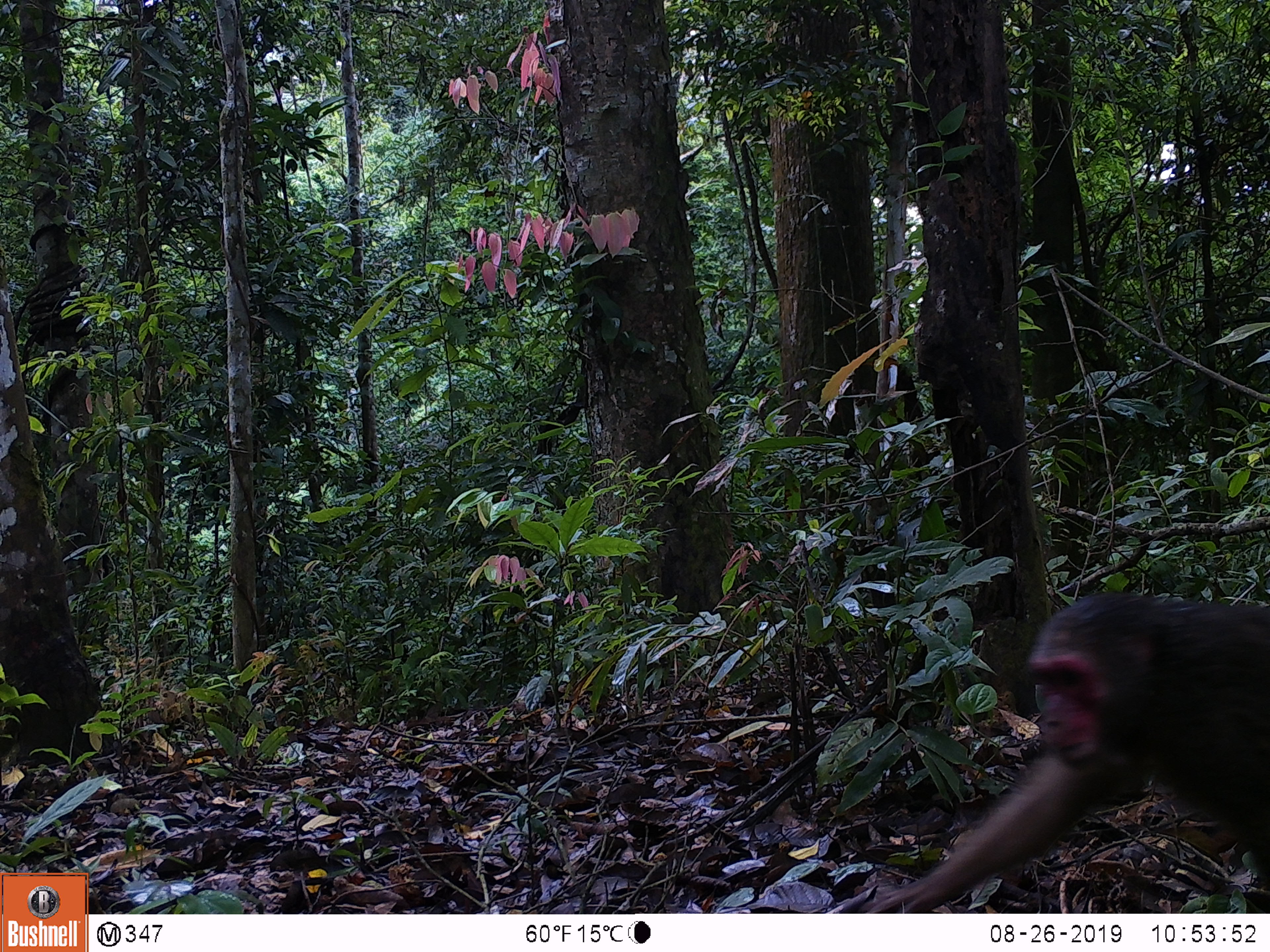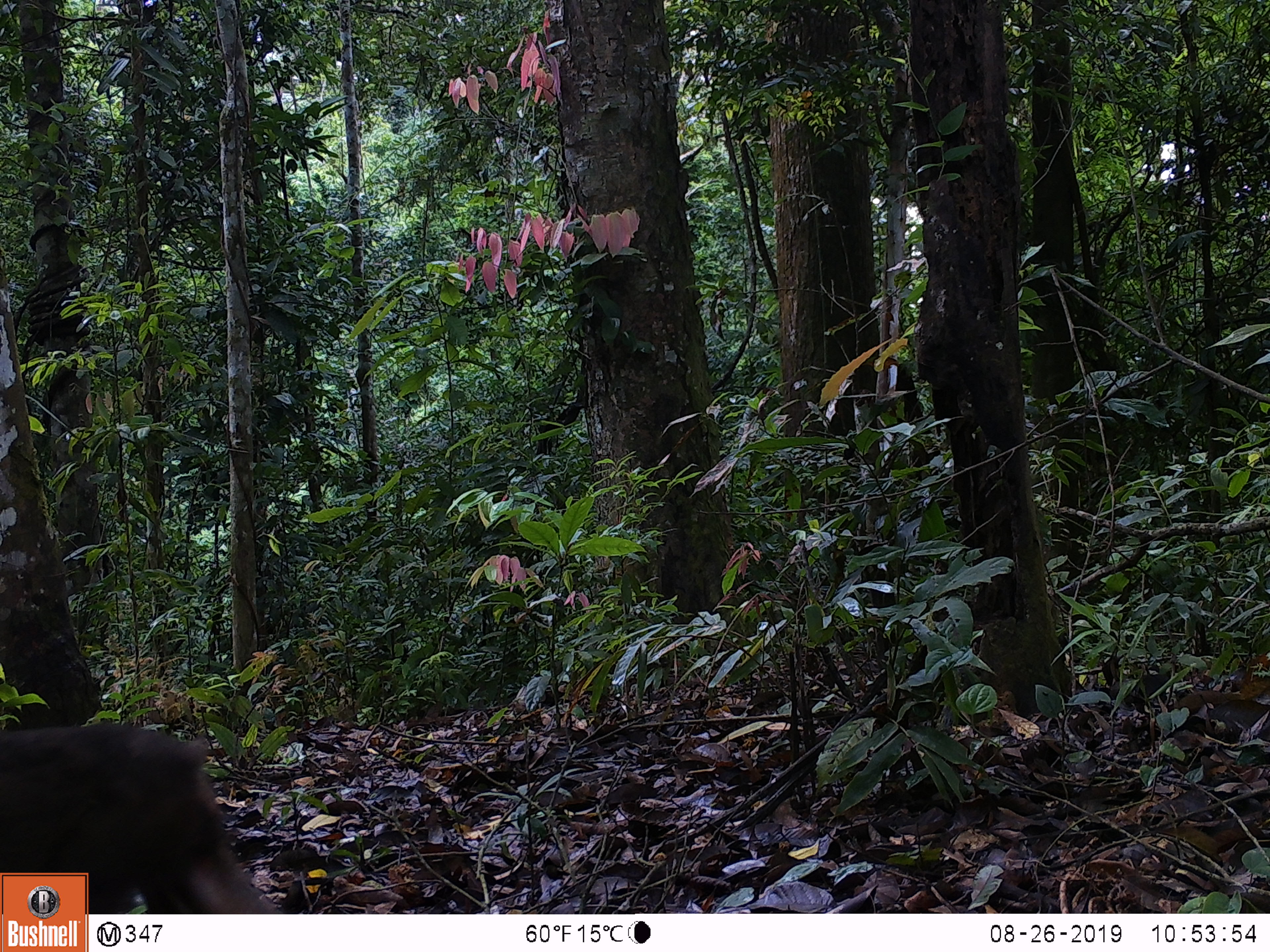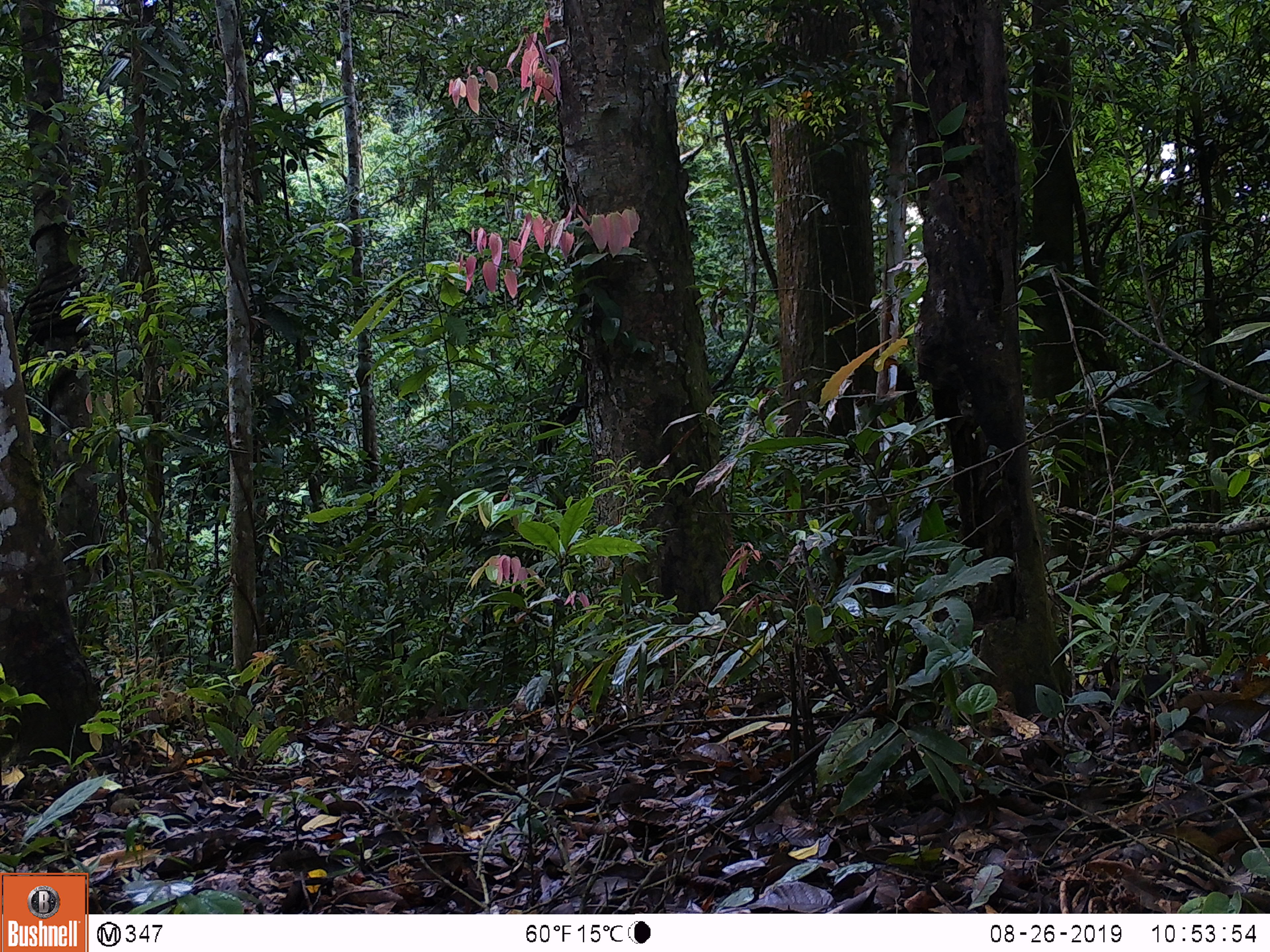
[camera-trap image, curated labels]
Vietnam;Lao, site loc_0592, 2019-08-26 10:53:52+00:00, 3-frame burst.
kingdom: Animalia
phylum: Chordata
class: Mammalia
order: Primates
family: Cercopithecidae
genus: Macaca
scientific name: Macaca arctoides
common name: stump-tailed macaque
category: stump tailed macaque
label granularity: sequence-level